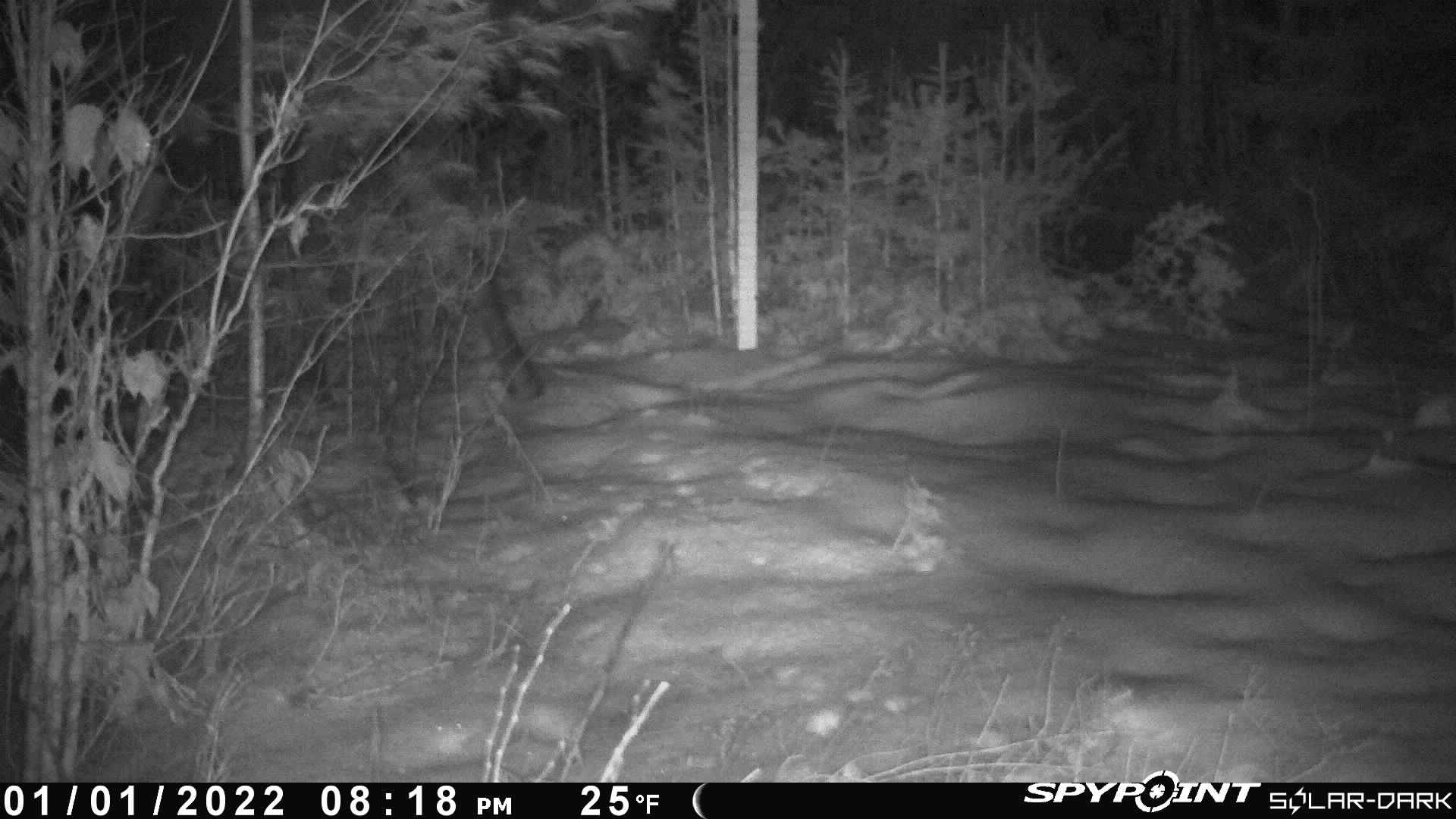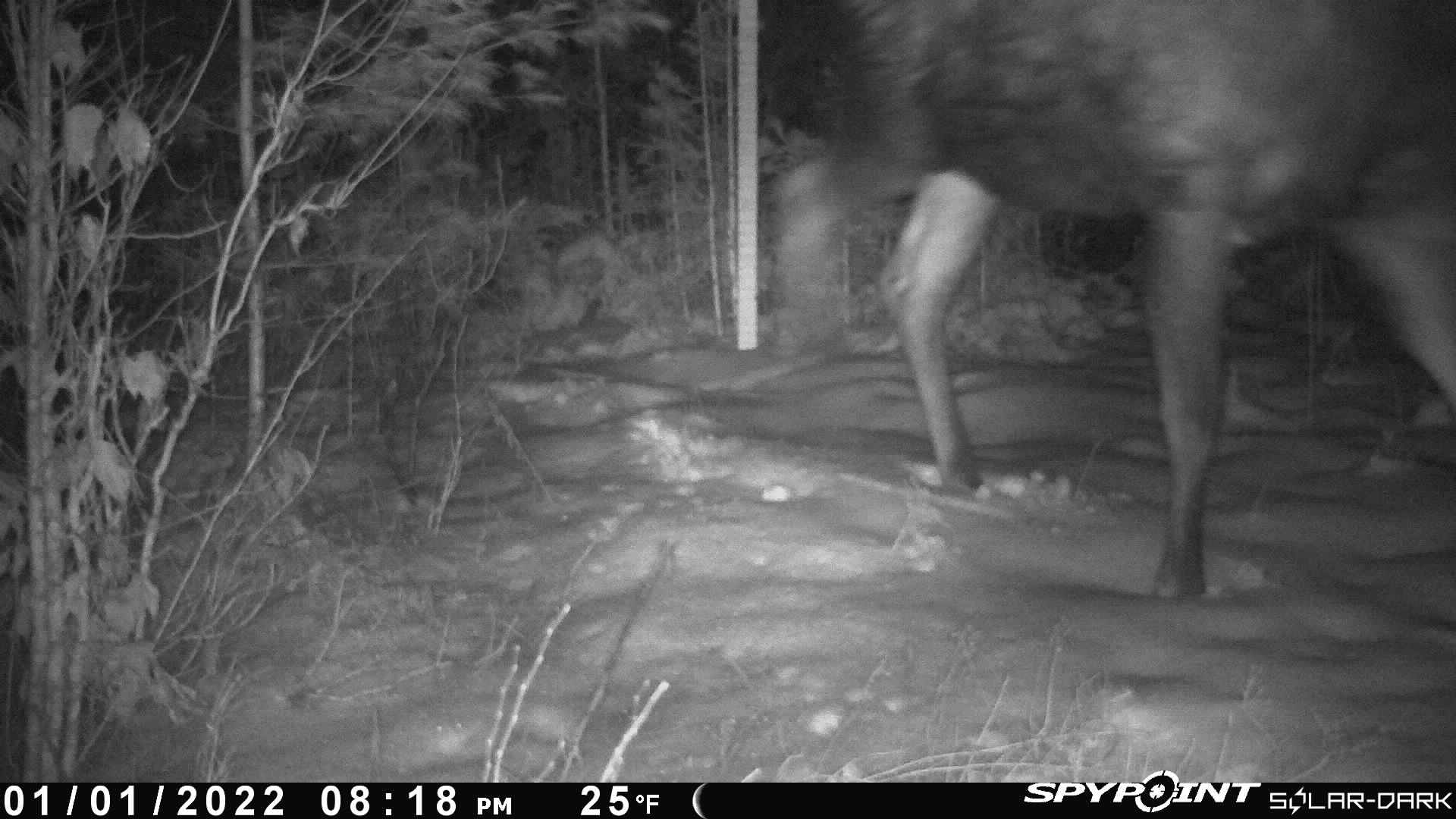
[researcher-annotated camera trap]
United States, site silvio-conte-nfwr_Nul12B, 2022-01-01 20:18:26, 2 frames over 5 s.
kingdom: Animalia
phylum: Chordata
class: Mammalia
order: Artiodactyla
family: Cervidae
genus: Alces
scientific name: Alces alces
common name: moose